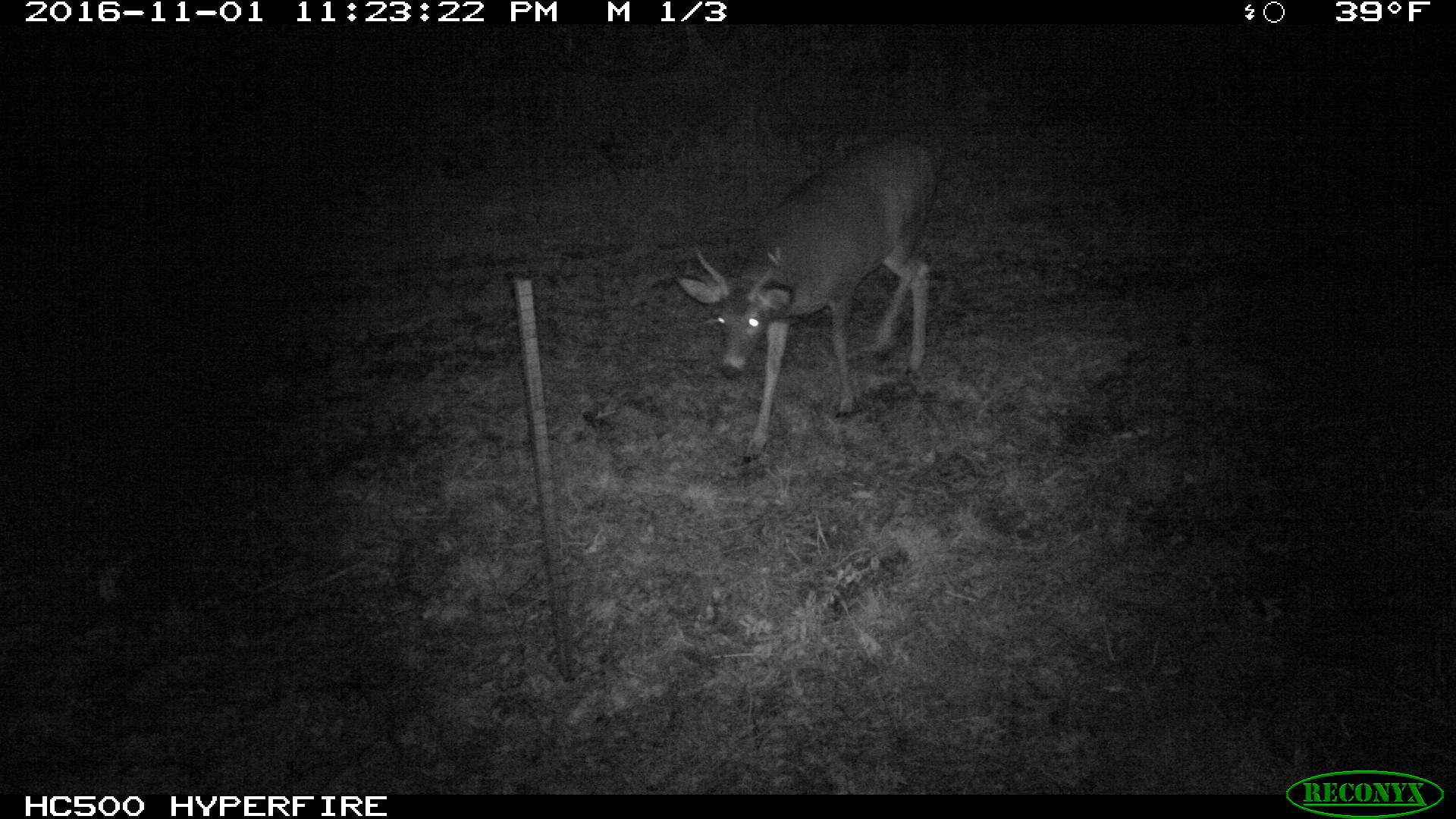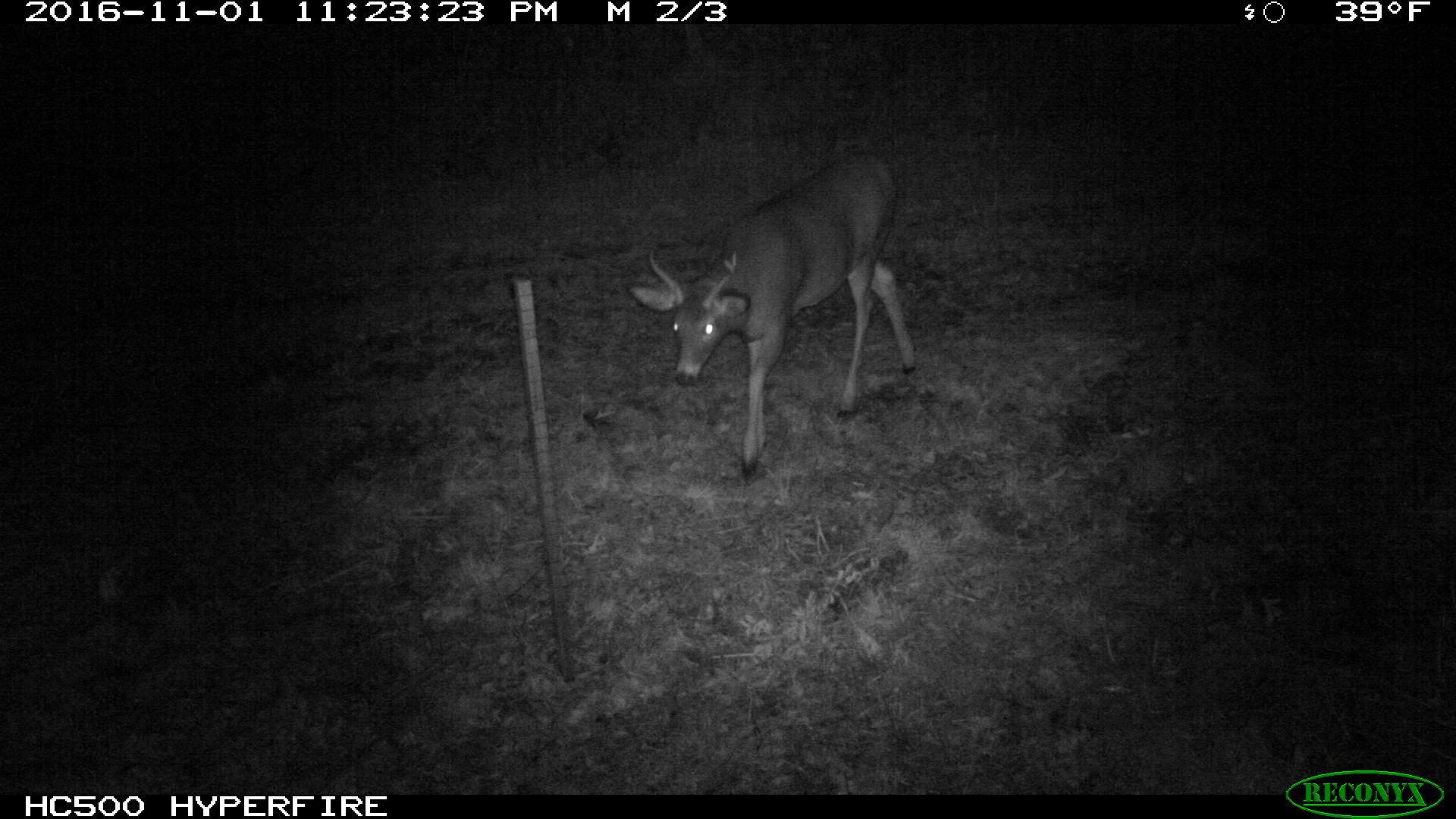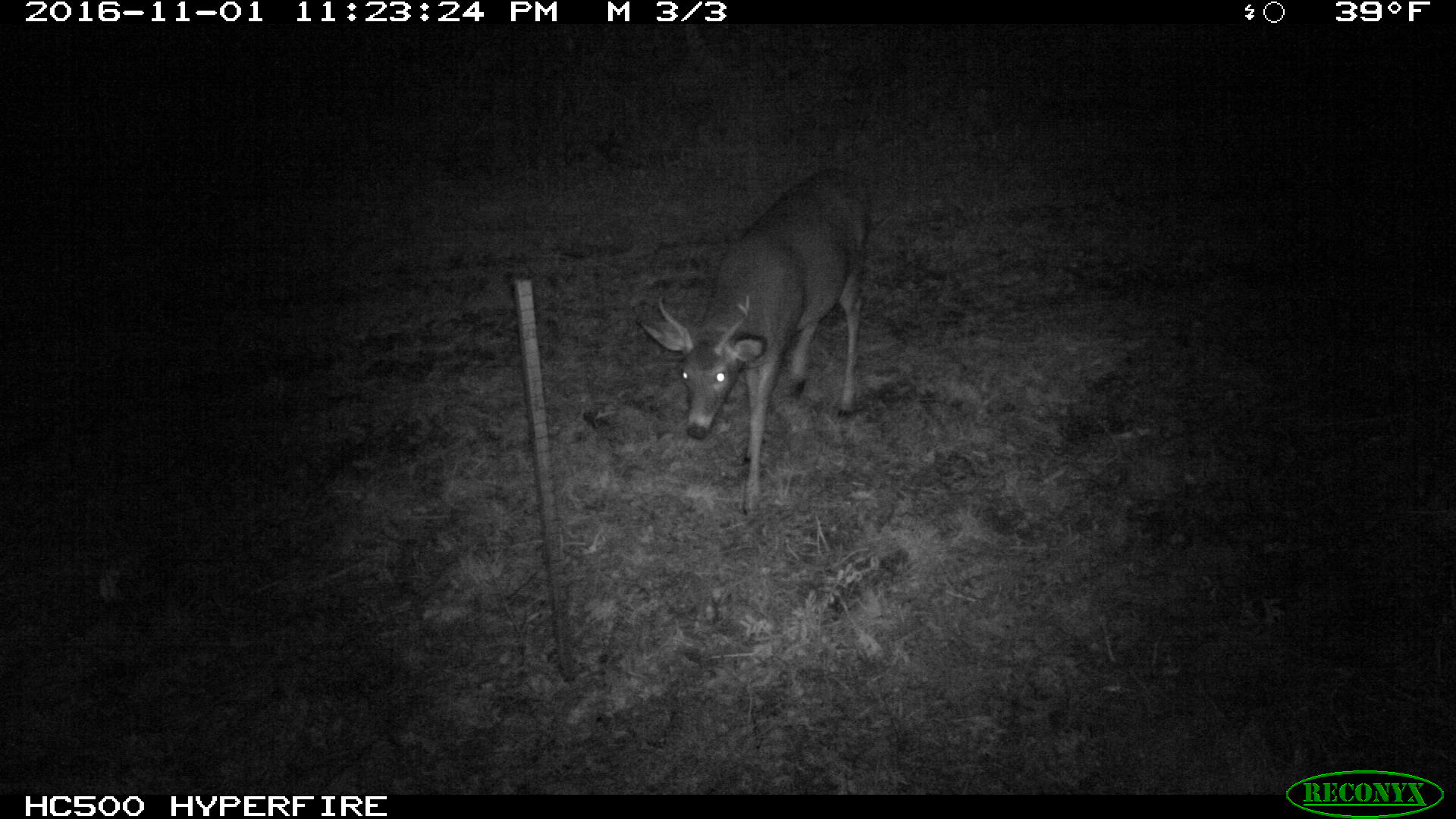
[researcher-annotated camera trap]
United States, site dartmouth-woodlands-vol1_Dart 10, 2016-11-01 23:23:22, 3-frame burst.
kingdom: Animalia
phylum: Chordata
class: Mammalia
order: Artiodactyla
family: Cervidae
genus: Odocoileus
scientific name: Odocoileus virginianus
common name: white-tailed deer